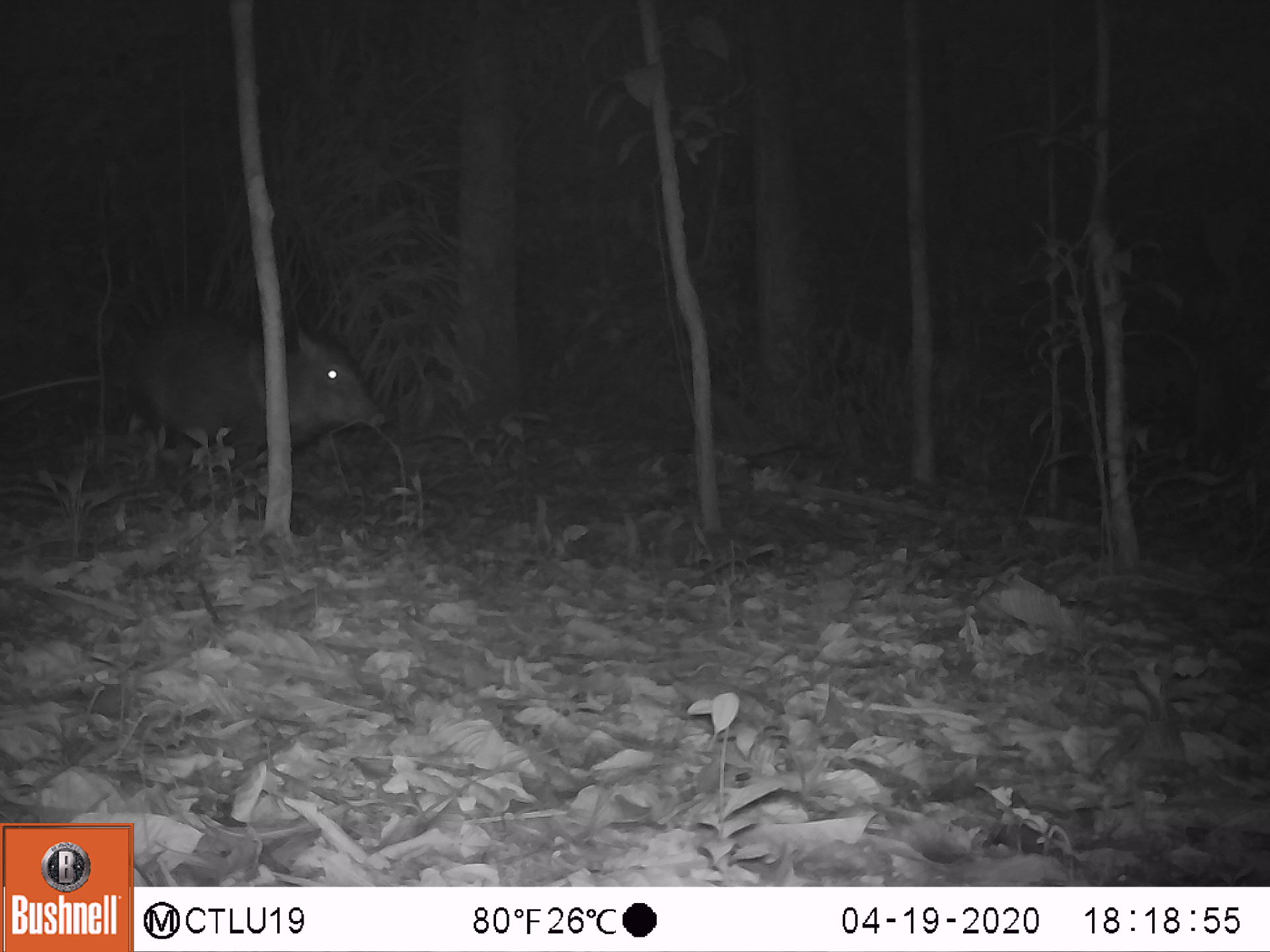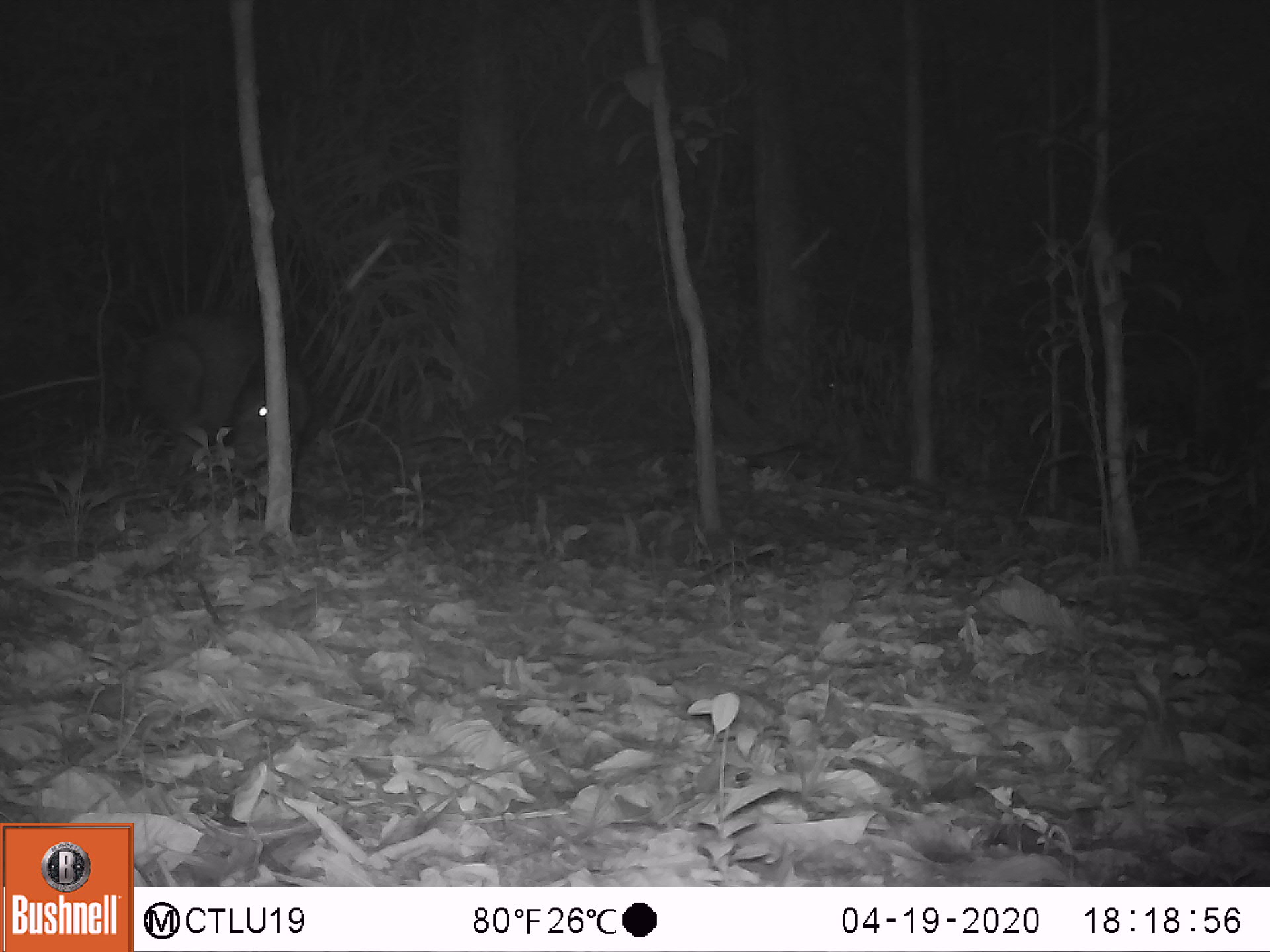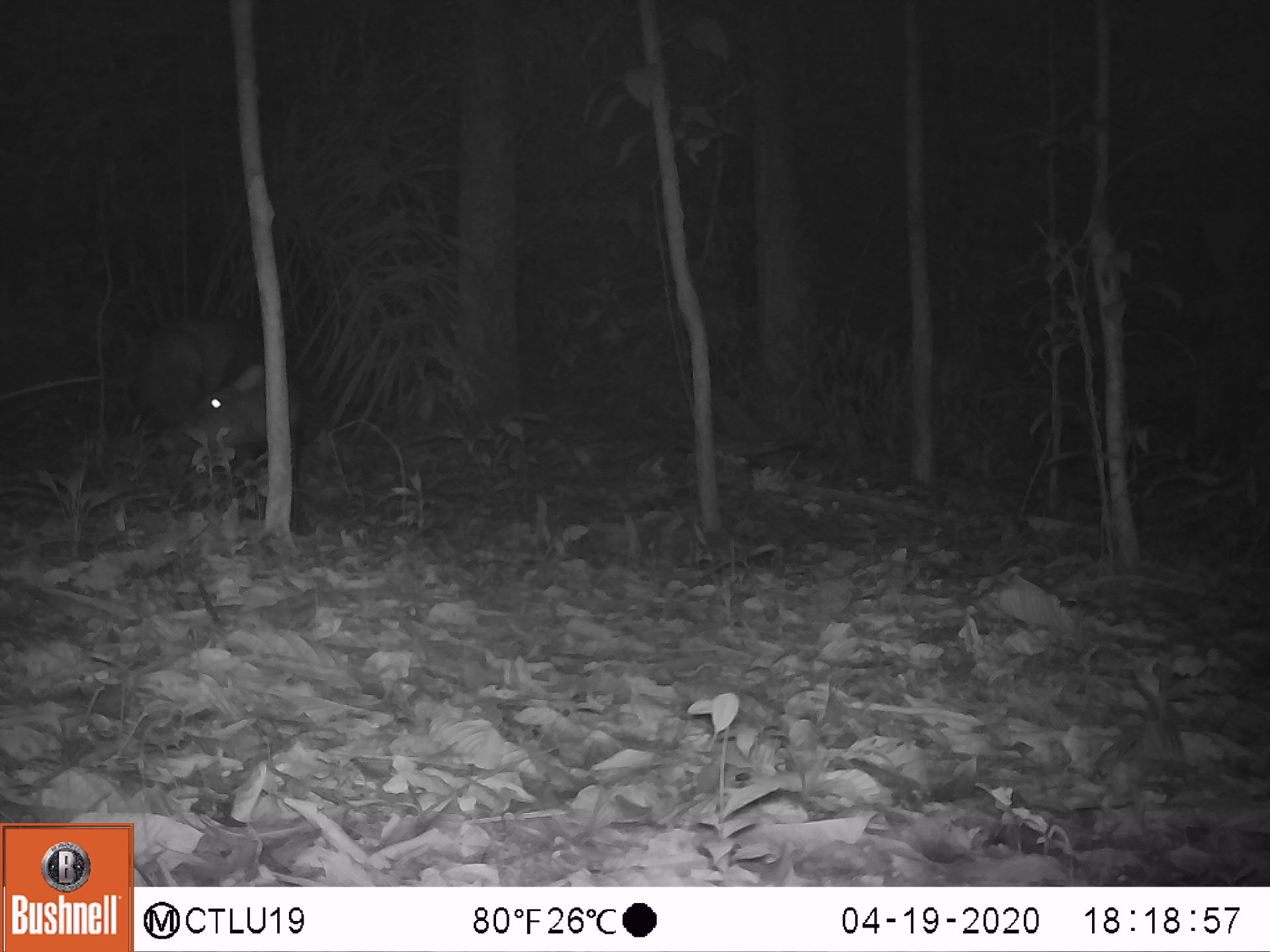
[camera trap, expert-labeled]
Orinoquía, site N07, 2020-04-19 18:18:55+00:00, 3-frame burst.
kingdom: Animalia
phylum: Chordata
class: Mammalia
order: Artiodactyla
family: Tayassuidae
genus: Pecari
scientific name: Pecari tajacu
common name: collared peccary